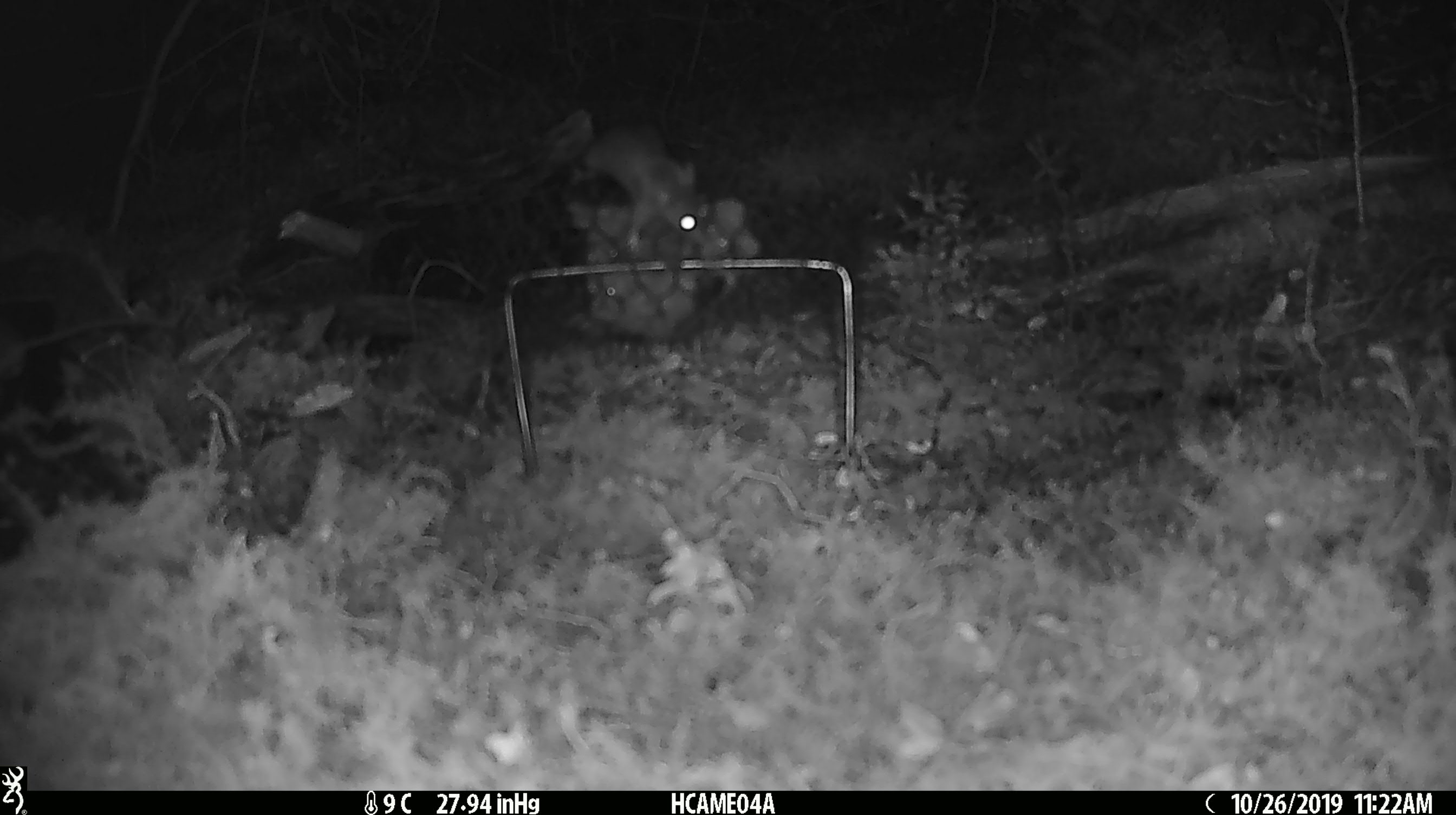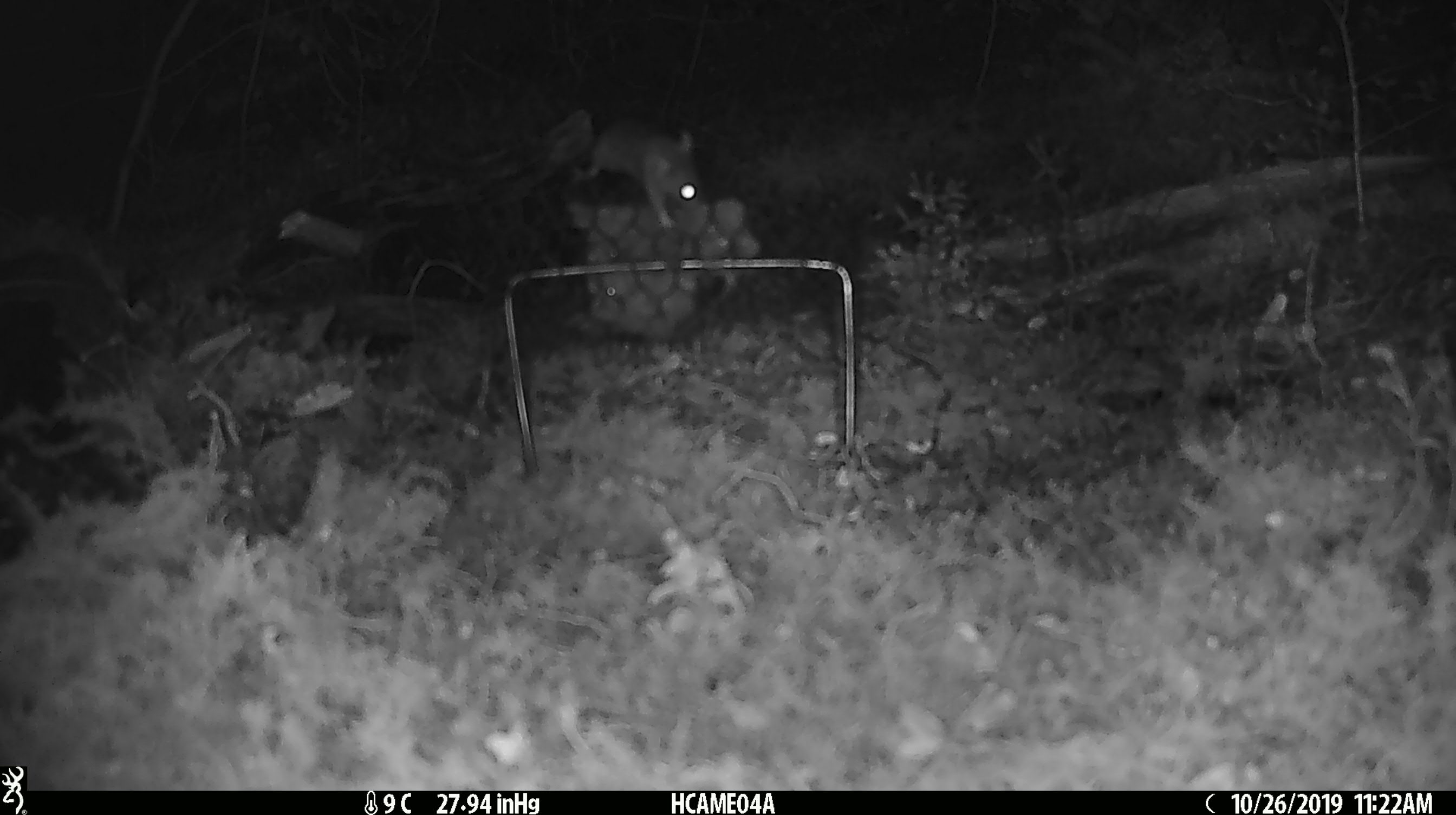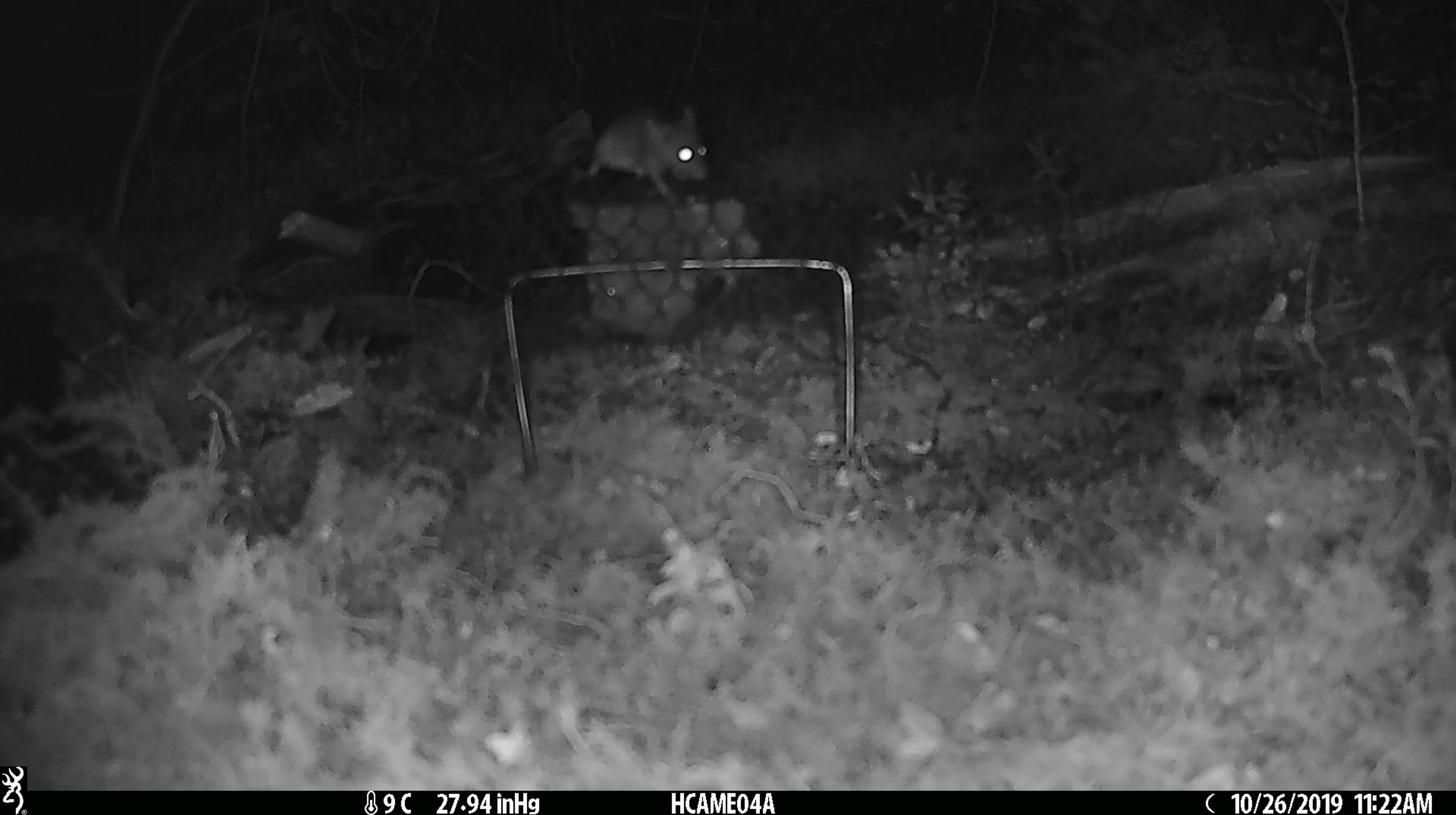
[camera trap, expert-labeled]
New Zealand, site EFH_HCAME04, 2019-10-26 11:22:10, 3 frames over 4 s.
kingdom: Animalia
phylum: Chordata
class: Mammalia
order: Rodentia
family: Muridae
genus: Mus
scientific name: Mus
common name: mouse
Mouse (Mus).